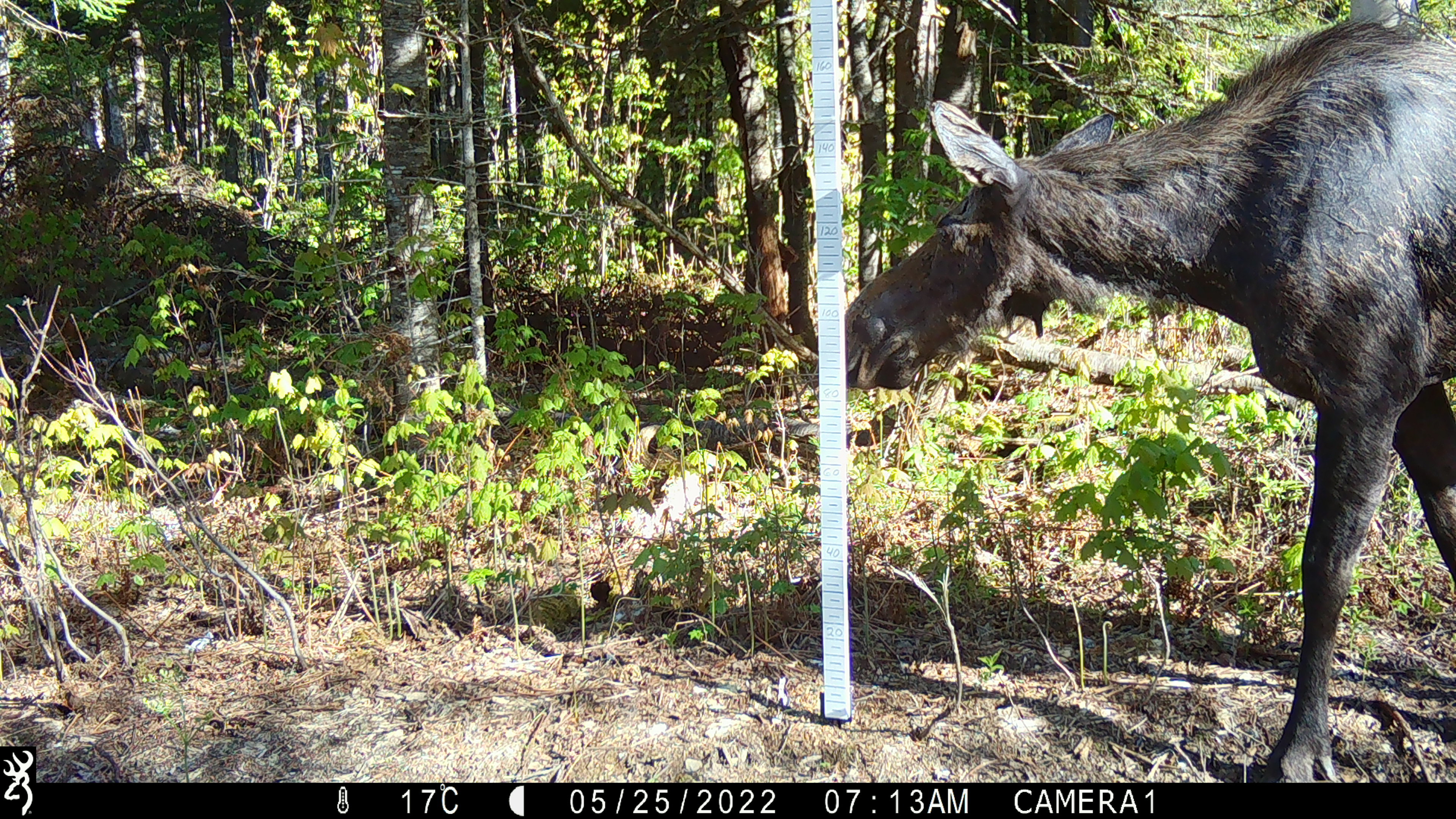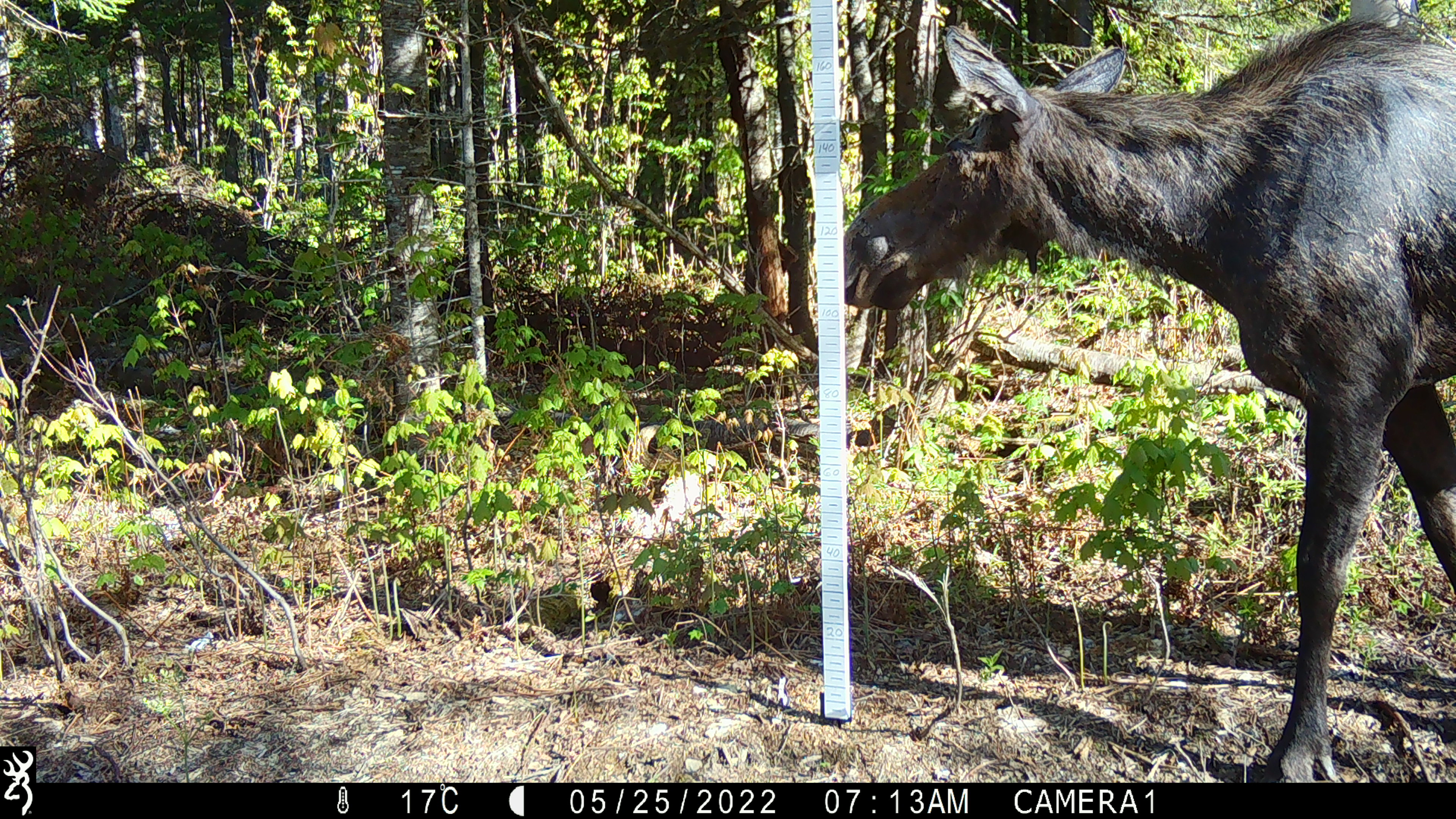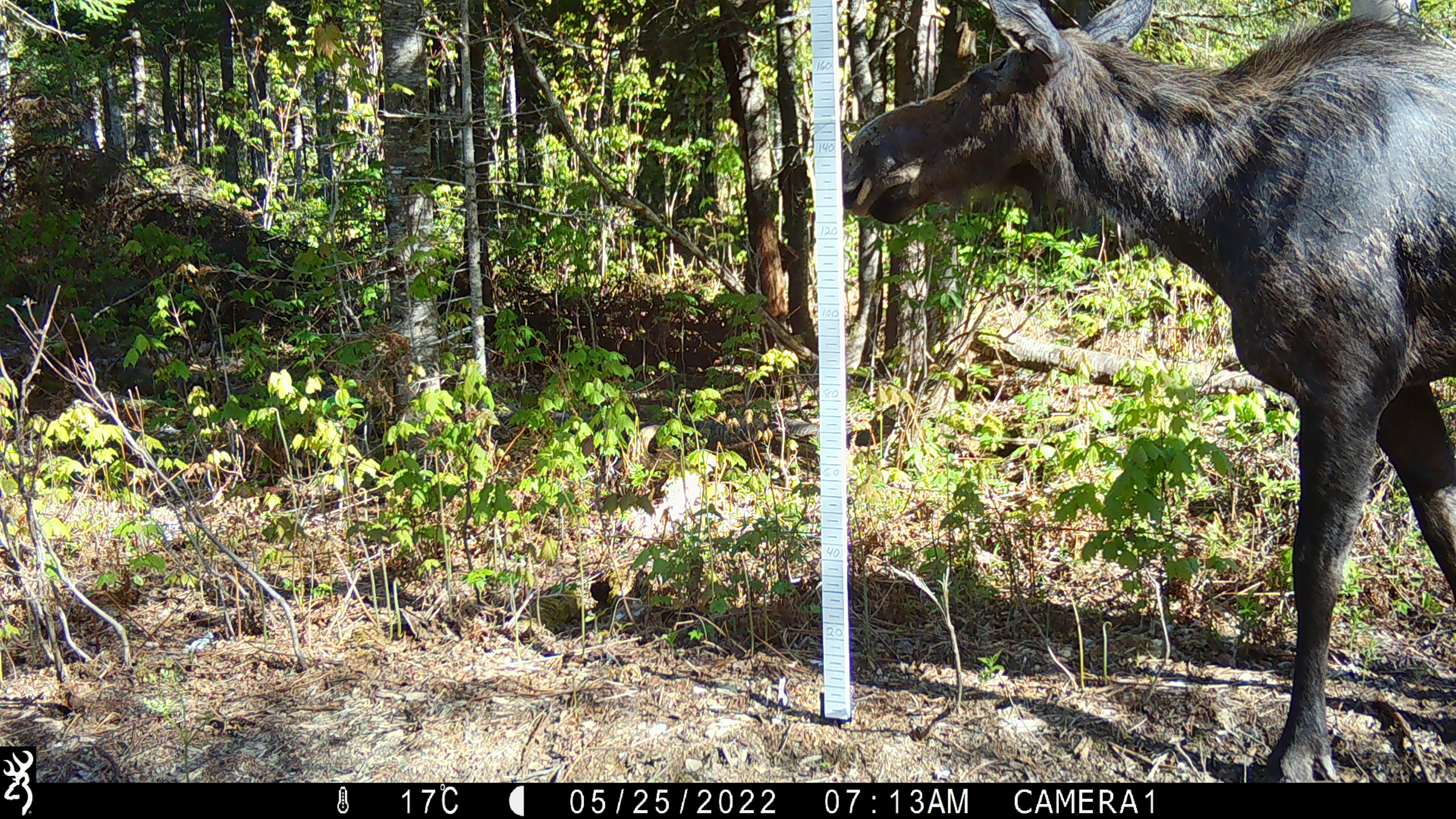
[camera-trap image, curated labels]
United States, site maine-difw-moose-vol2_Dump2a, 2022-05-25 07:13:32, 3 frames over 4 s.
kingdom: Animalia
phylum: Chordata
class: Mammalia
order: Artiodactyla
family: Cervidae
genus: Alces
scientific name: Alces alces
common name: moose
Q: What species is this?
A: Moose (Alces alces).